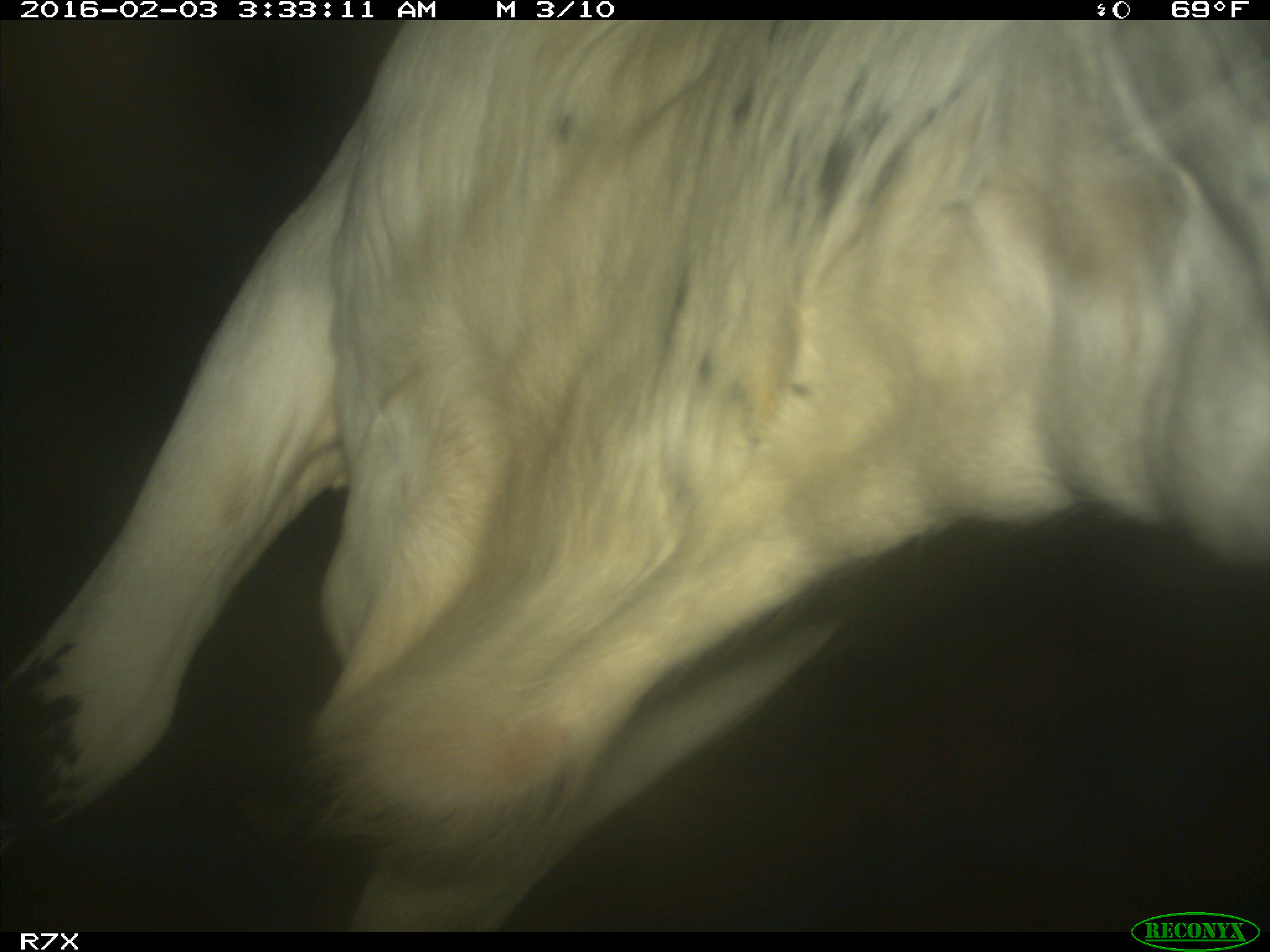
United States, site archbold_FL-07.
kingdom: Animalia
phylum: Chordata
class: Mammalia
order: Artiodactyla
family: Bovidae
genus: Bos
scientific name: Bos taurus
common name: domestic cow